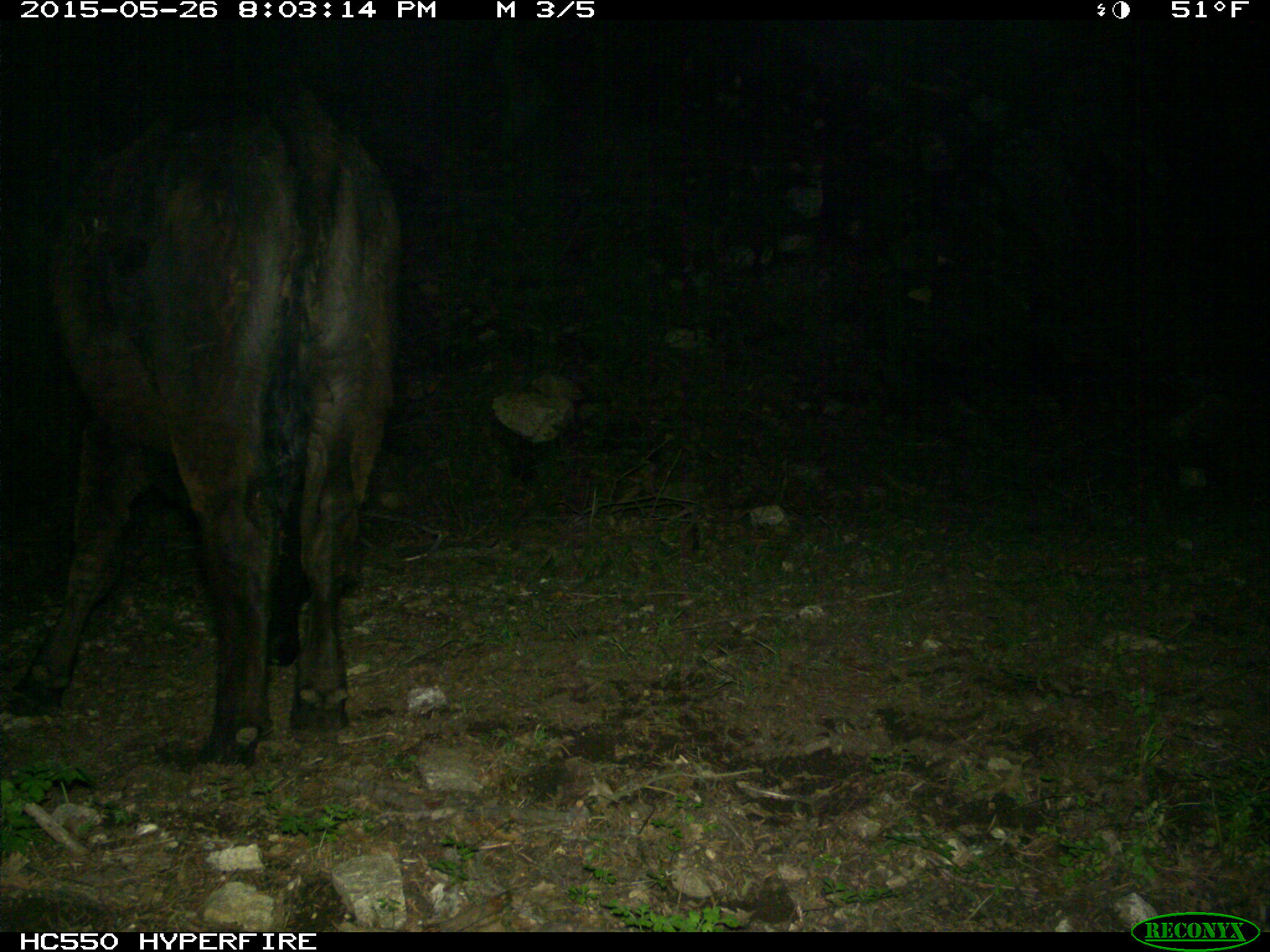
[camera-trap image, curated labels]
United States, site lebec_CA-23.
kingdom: Animalia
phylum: Chordata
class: Mammalia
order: Artiodactyla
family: Bovidae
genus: Bos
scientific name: Bos taurus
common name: domestic cow